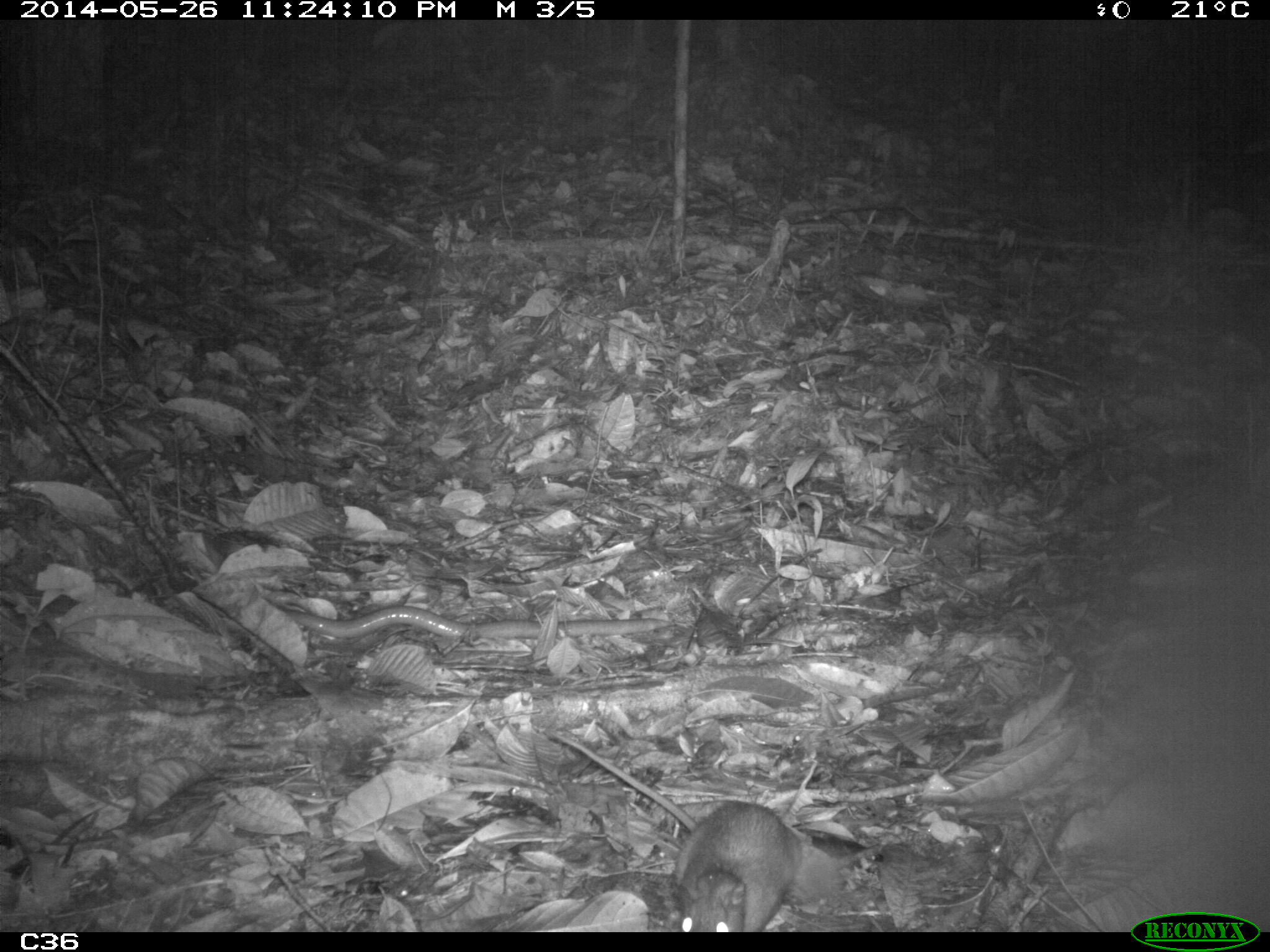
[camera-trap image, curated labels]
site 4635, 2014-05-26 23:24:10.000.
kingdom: Animalia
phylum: Chordata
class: Mammalia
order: Rodentia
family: Muridae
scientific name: Muridae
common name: mice, rats, and gerbils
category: unknown mouse or rat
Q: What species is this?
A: Unknown mouse or rat (mice, rats, and gerbils) (Muridae).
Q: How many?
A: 2.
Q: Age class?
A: Adult.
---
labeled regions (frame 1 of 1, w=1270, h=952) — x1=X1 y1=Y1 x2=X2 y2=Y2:
unknown mouse or rat: x1=665 y1=798 x2=839 y2=930